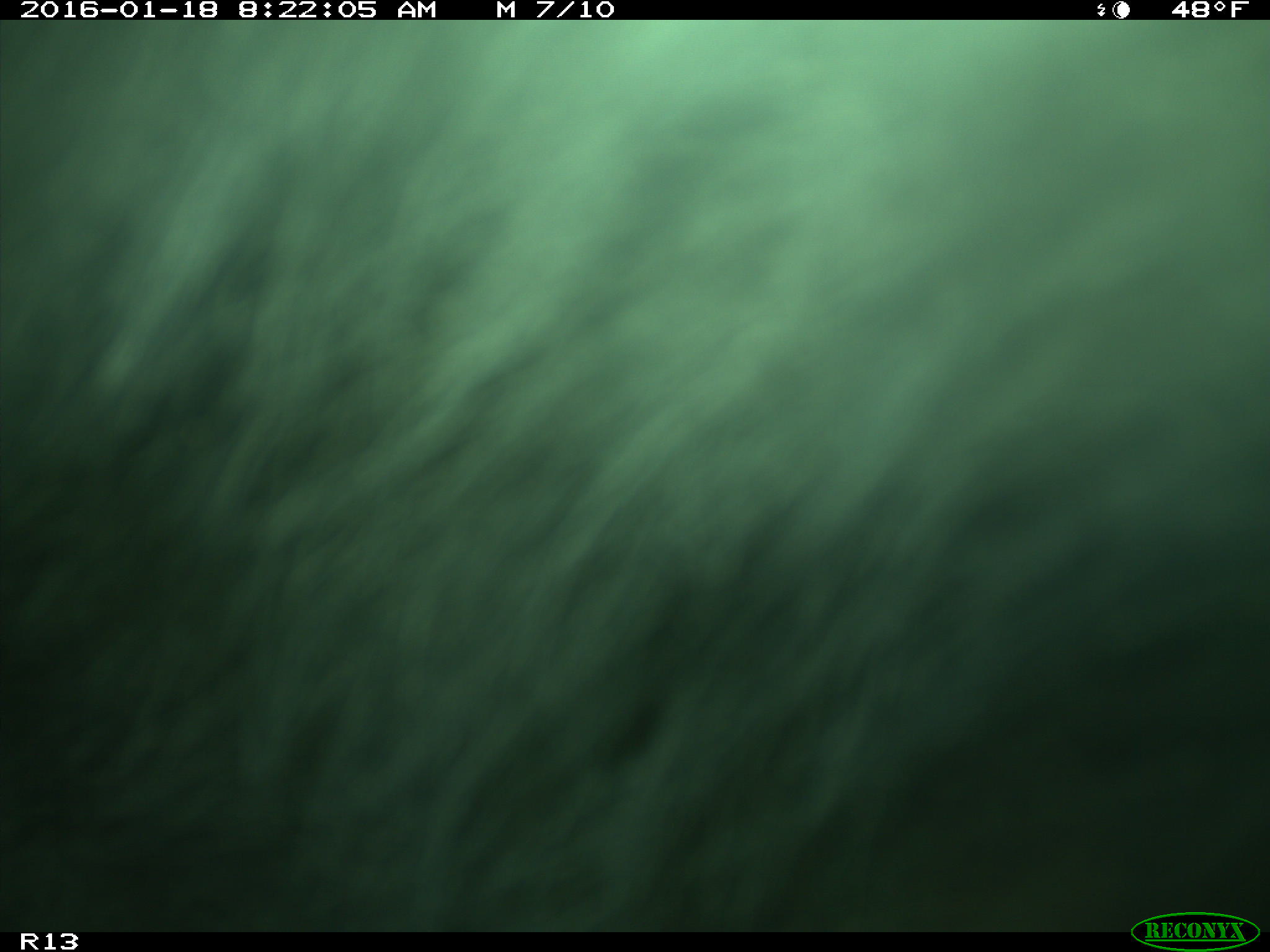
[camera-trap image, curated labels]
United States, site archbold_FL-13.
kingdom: Animalia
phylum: Chordata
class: Mammalia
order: Artiodactyla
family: Bovidae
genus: Bos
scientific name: Bos taurus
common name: domestic cow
Bos taurus (domestic cow).